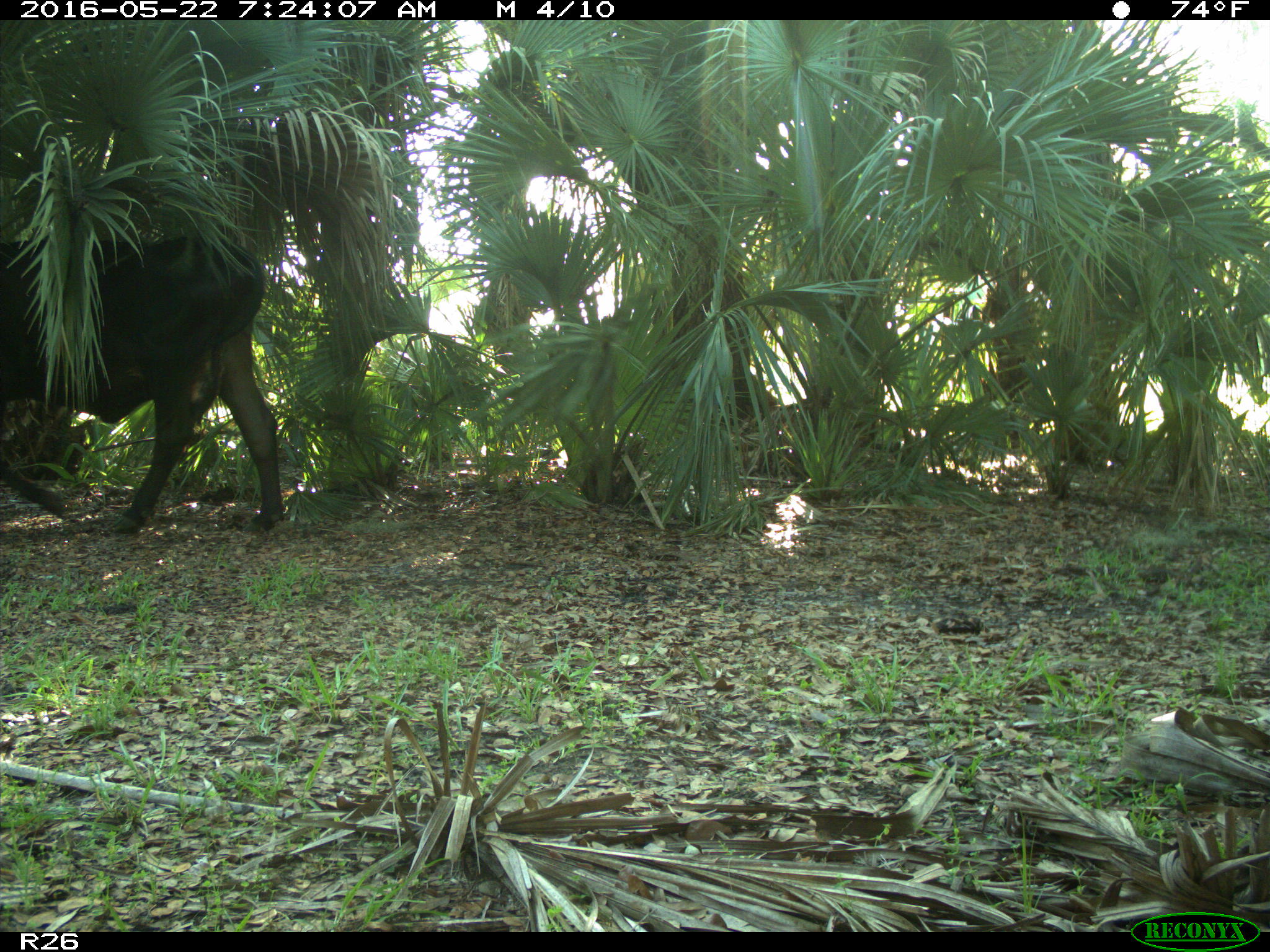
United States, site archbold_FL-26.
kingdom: Animalia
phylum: Chordata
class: Mammalia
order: Artiodactyla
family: Bovidae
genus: Bos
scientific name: Bos taurus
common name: domestic cow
Bos taurus (domestic cow).